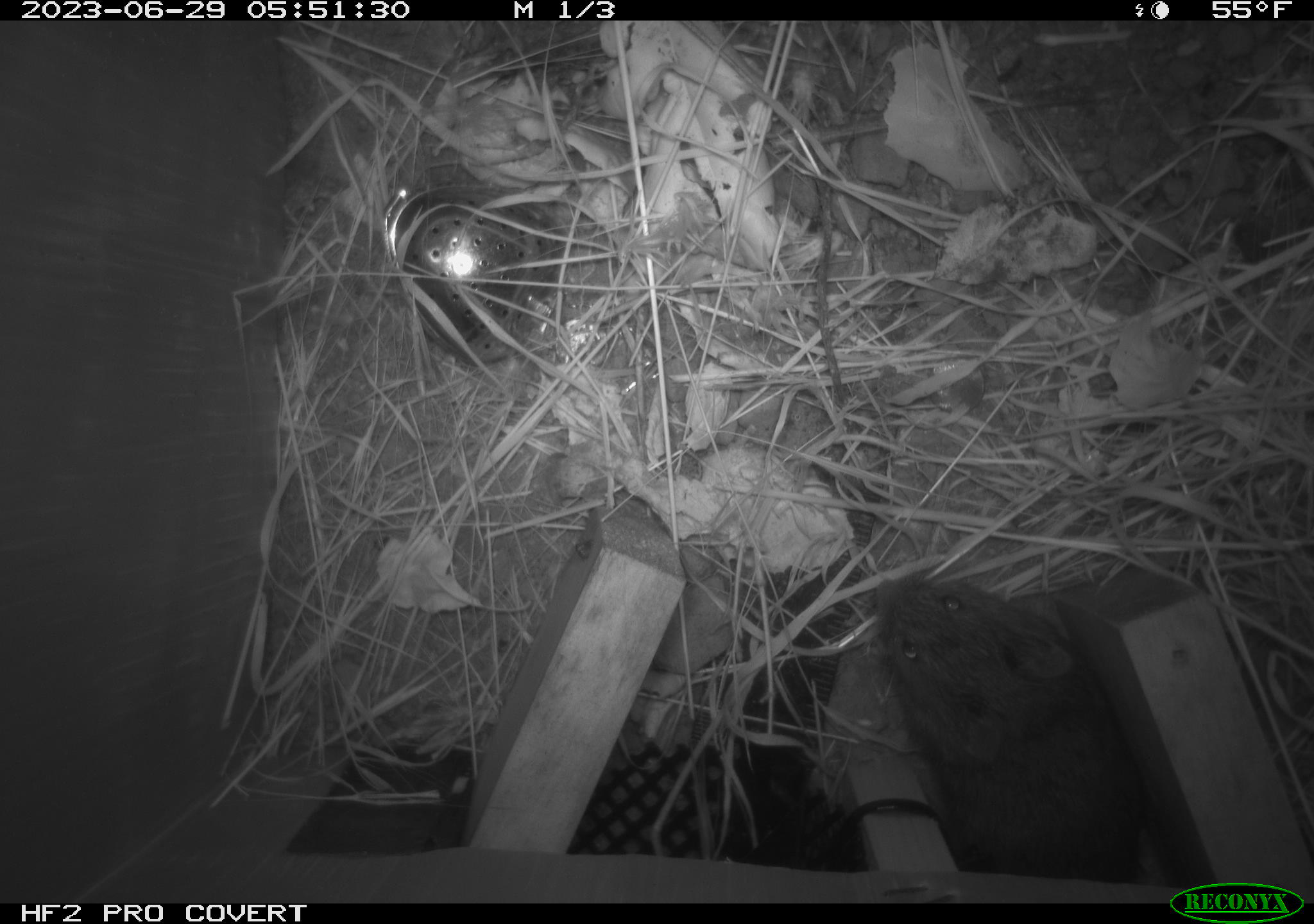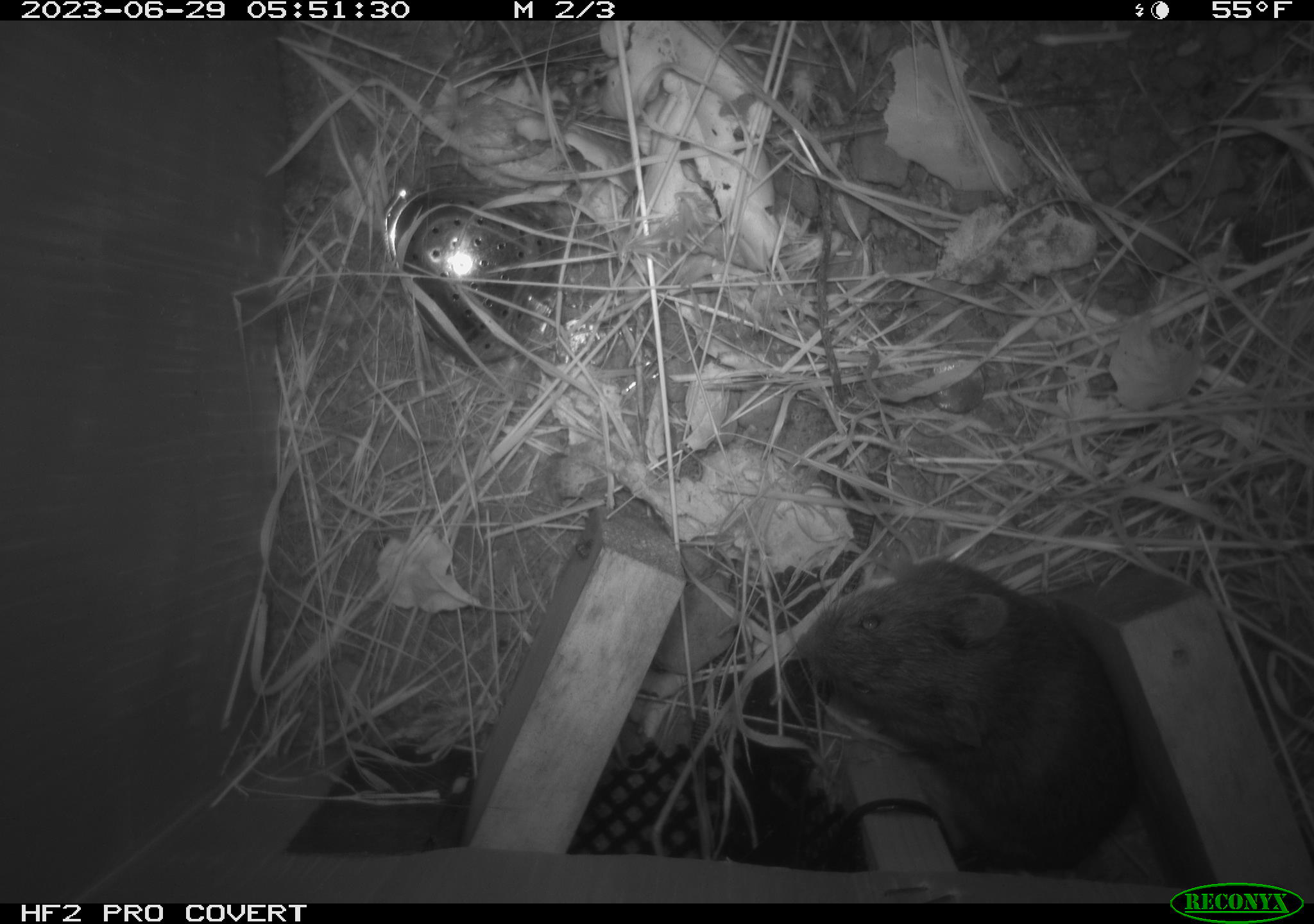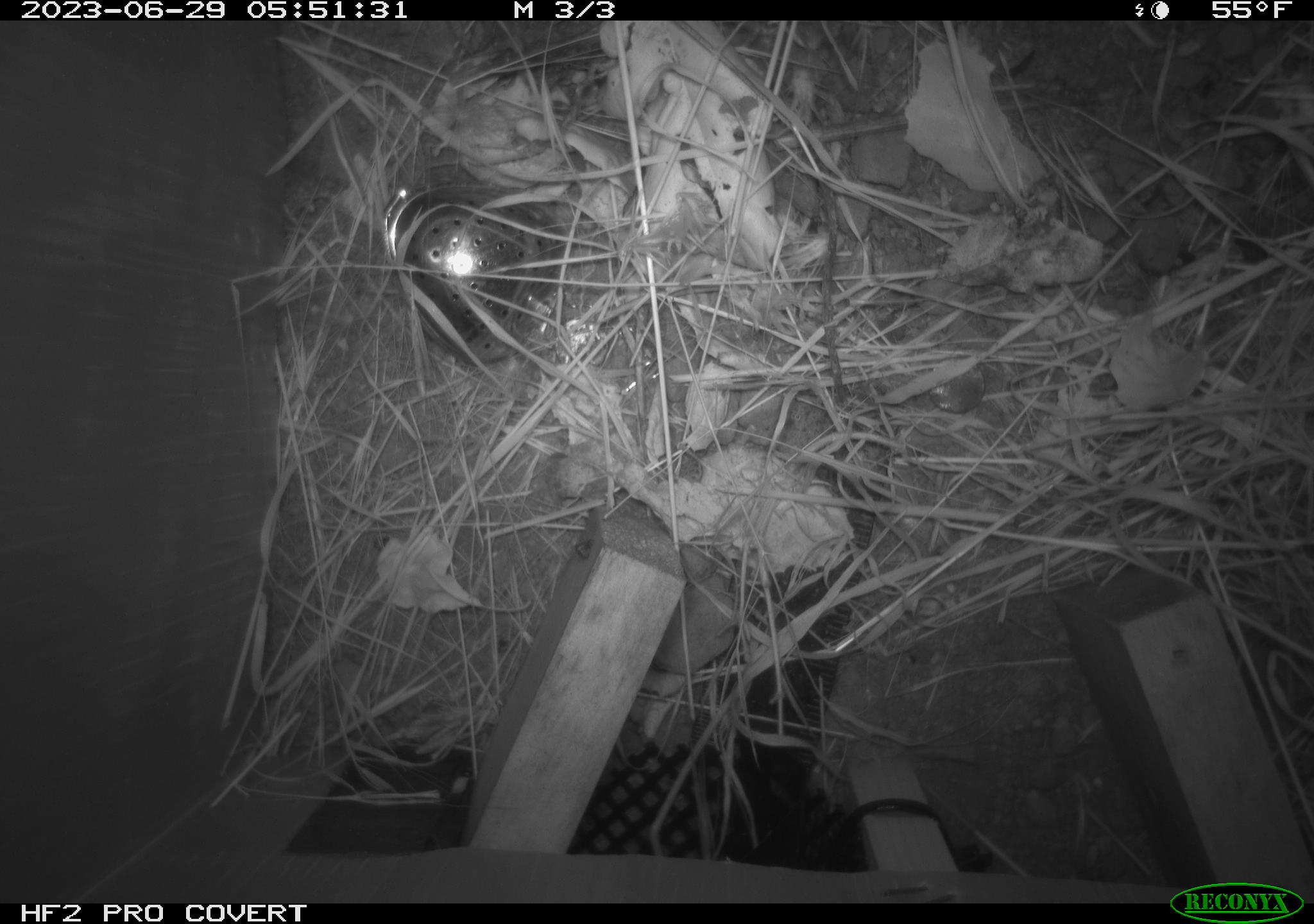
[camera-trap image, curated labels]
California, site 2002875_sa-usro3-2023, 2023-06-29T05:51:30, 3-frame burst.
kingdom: Animalia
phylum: Chordata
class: Mammalia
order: Rodentia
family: Cricetidae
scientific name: Arvicolinae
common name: voles, lemmings, and muskrats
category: arvicolinae subfamily